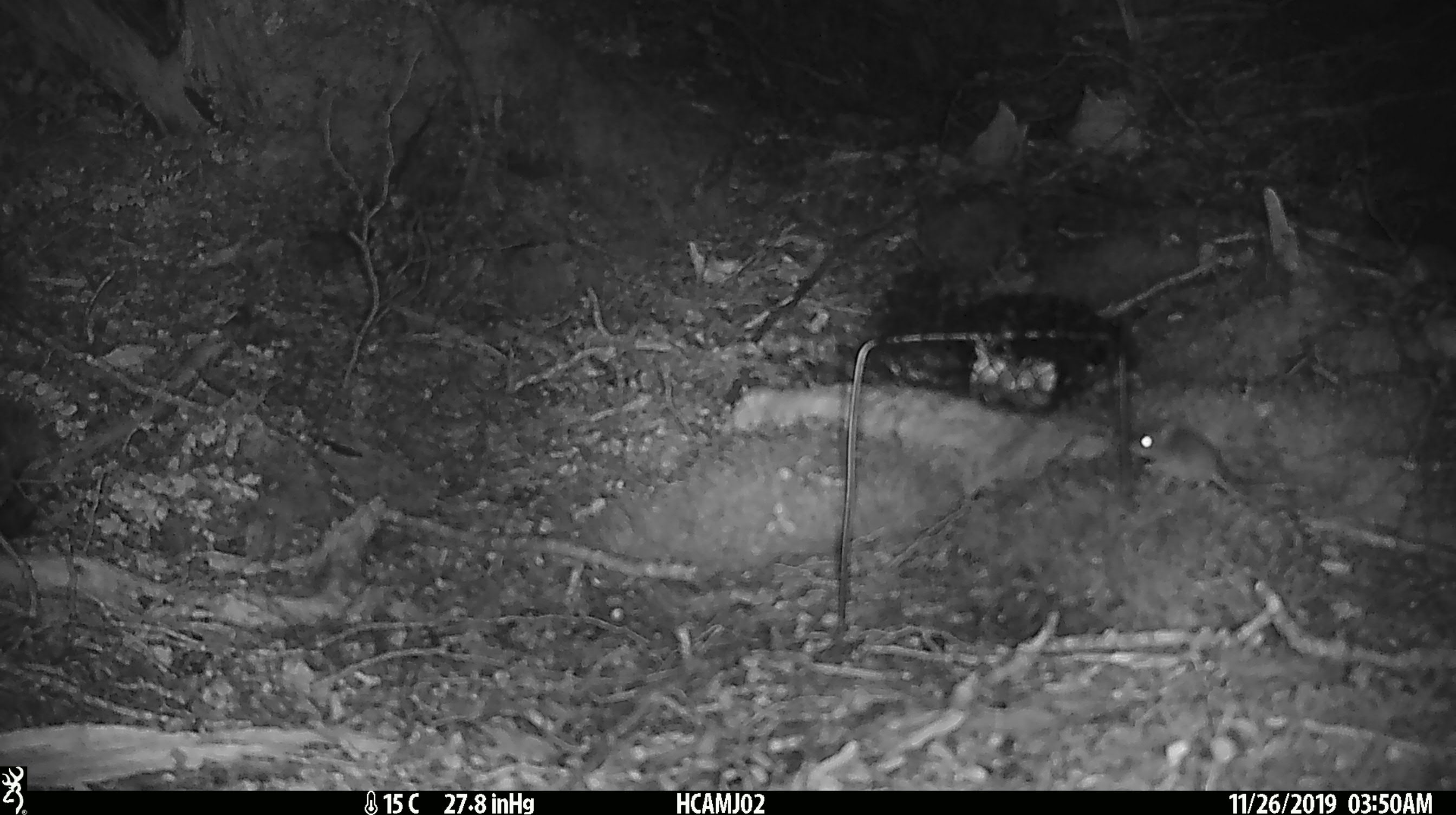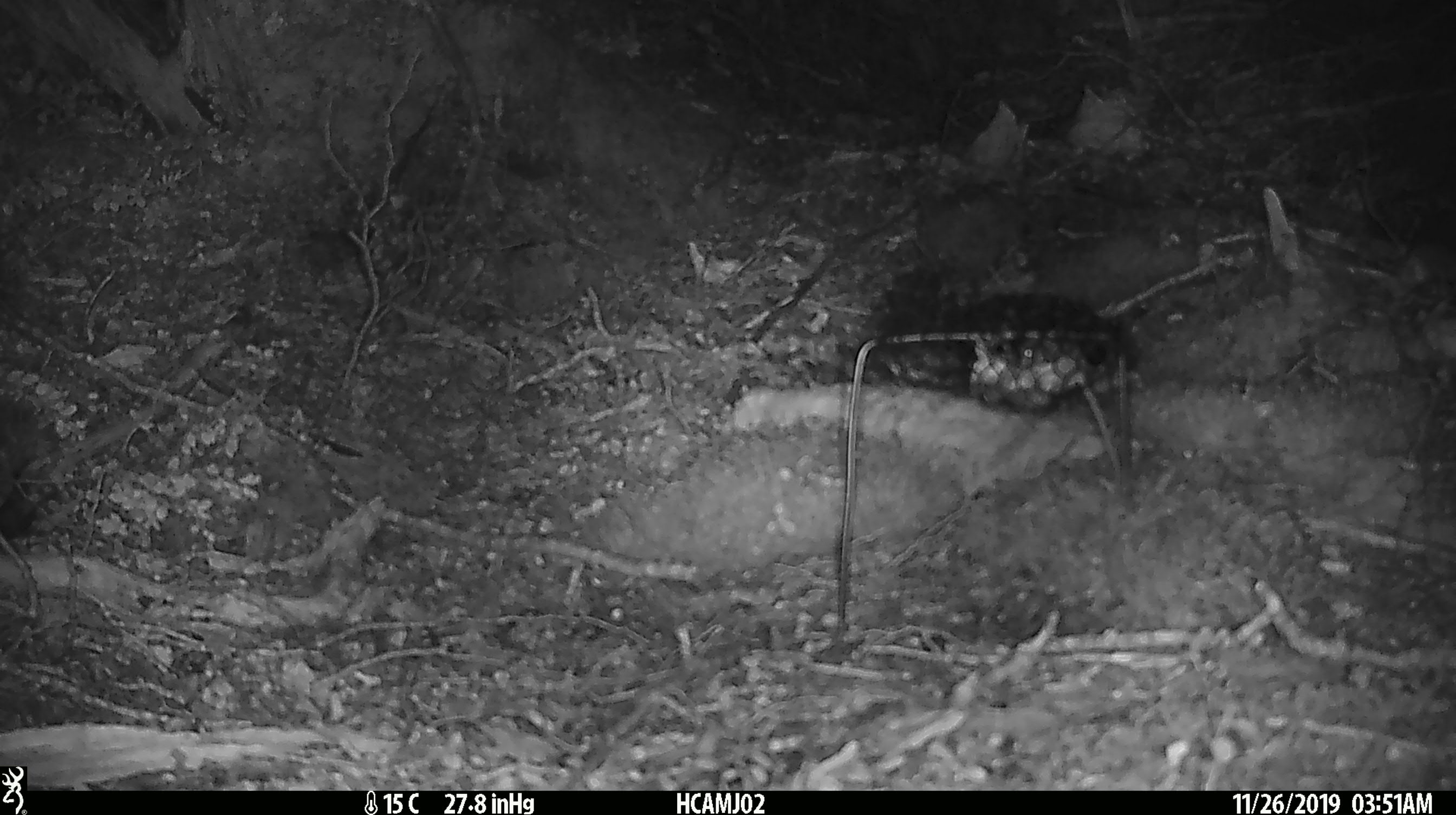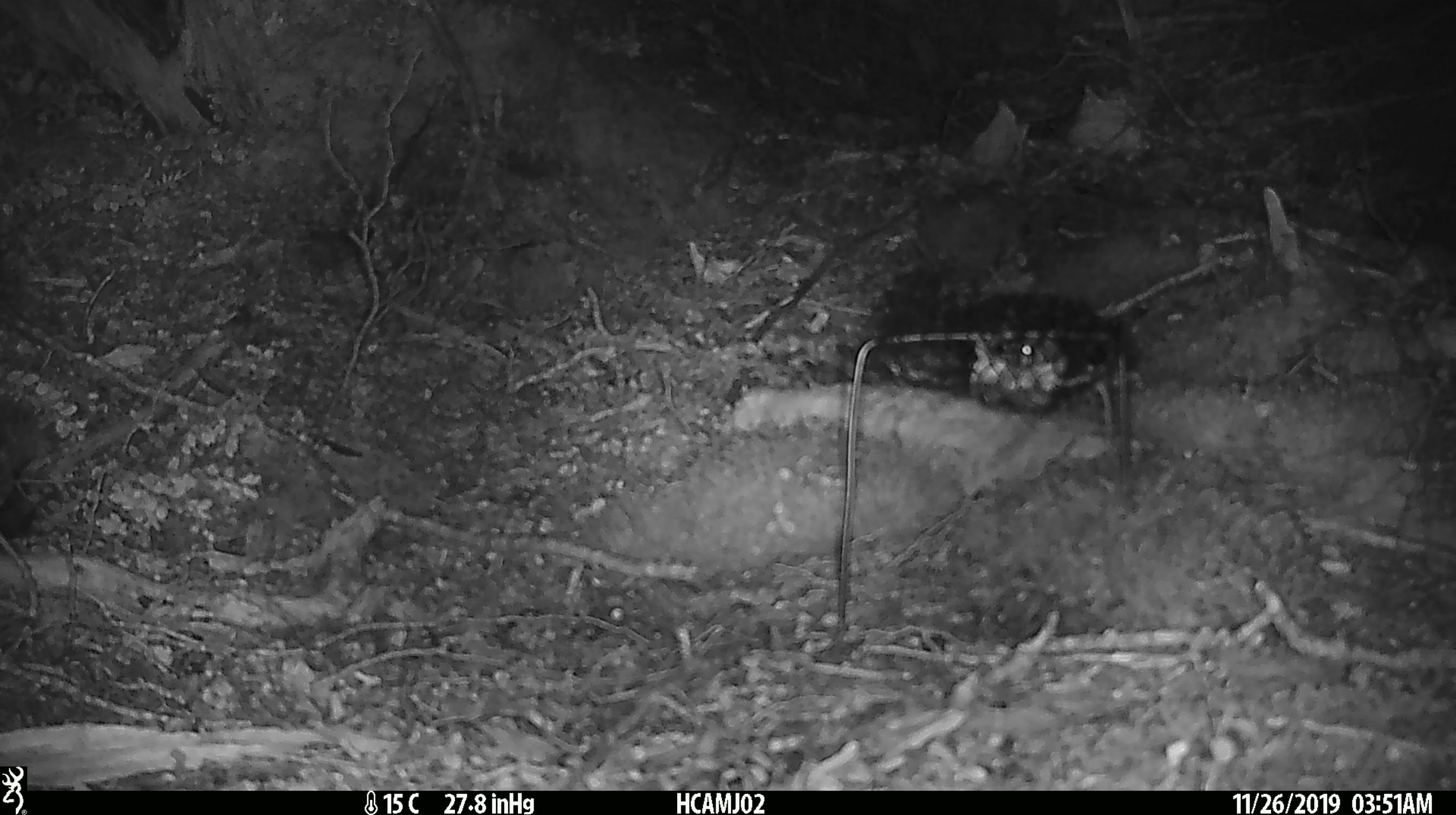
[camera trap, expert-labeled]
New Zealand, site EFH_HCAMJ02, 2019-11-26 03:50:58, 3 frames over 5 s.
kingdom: Animalia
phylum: Chordata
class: Mammalia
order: Rodentia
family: Muridae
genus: Mus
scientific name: Mus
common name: mouse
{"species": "mouse (Mus)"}